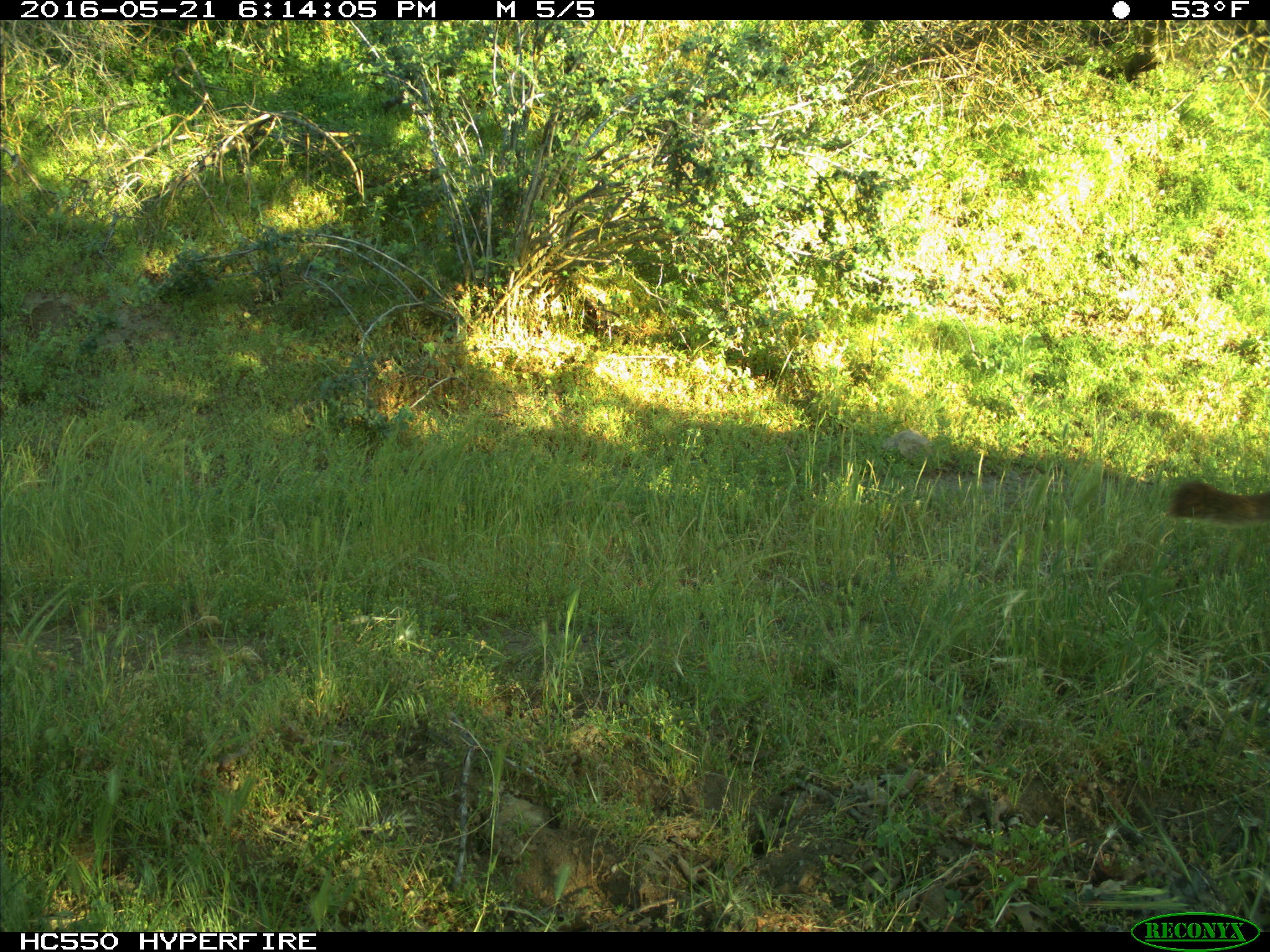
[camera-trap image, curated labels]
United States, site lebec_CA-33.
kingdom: Animalia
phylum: Chordata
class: Mammalia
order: Carnivora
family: Felidae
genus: Puma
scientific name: Puma concolor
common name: mountain lion